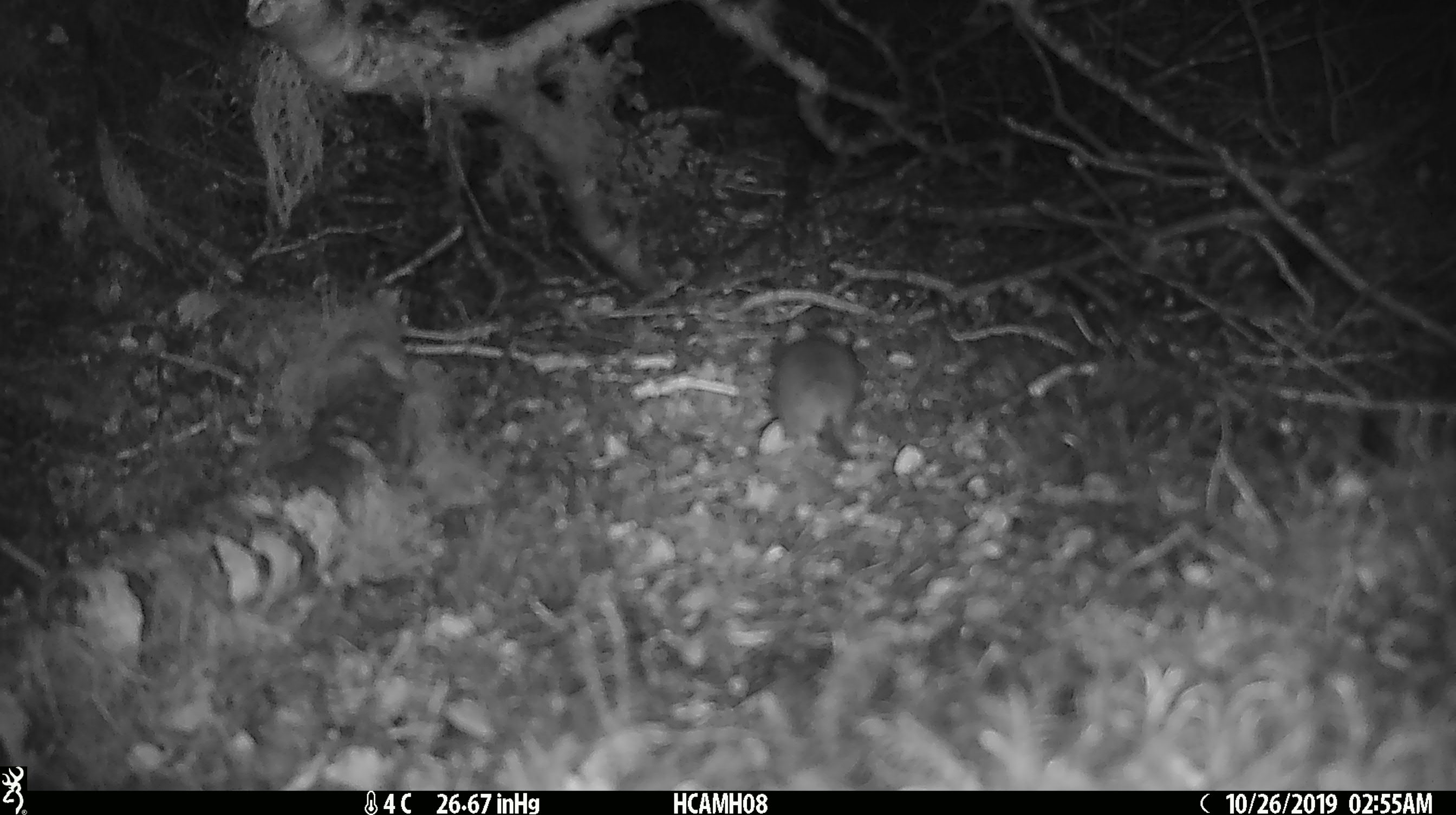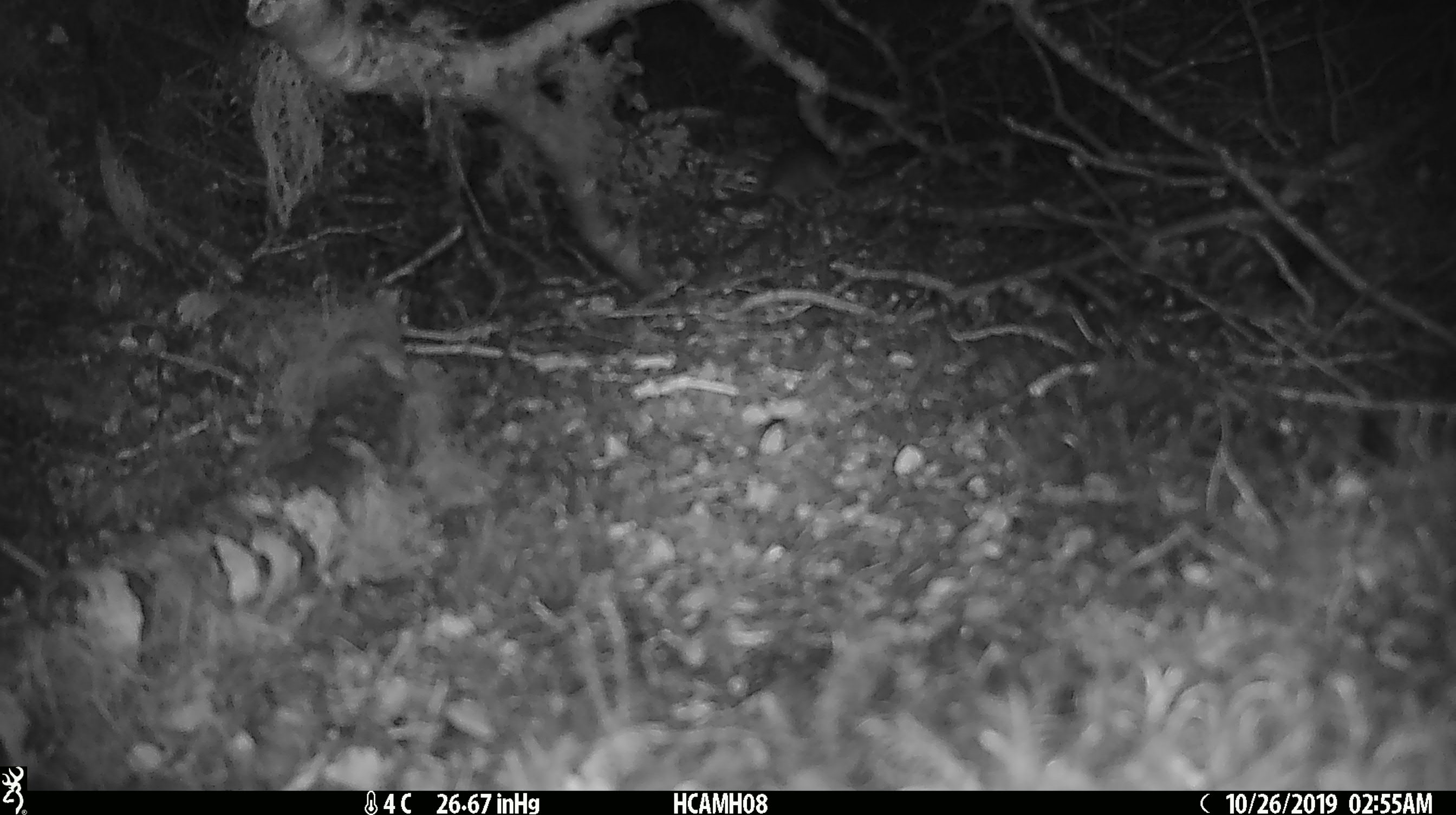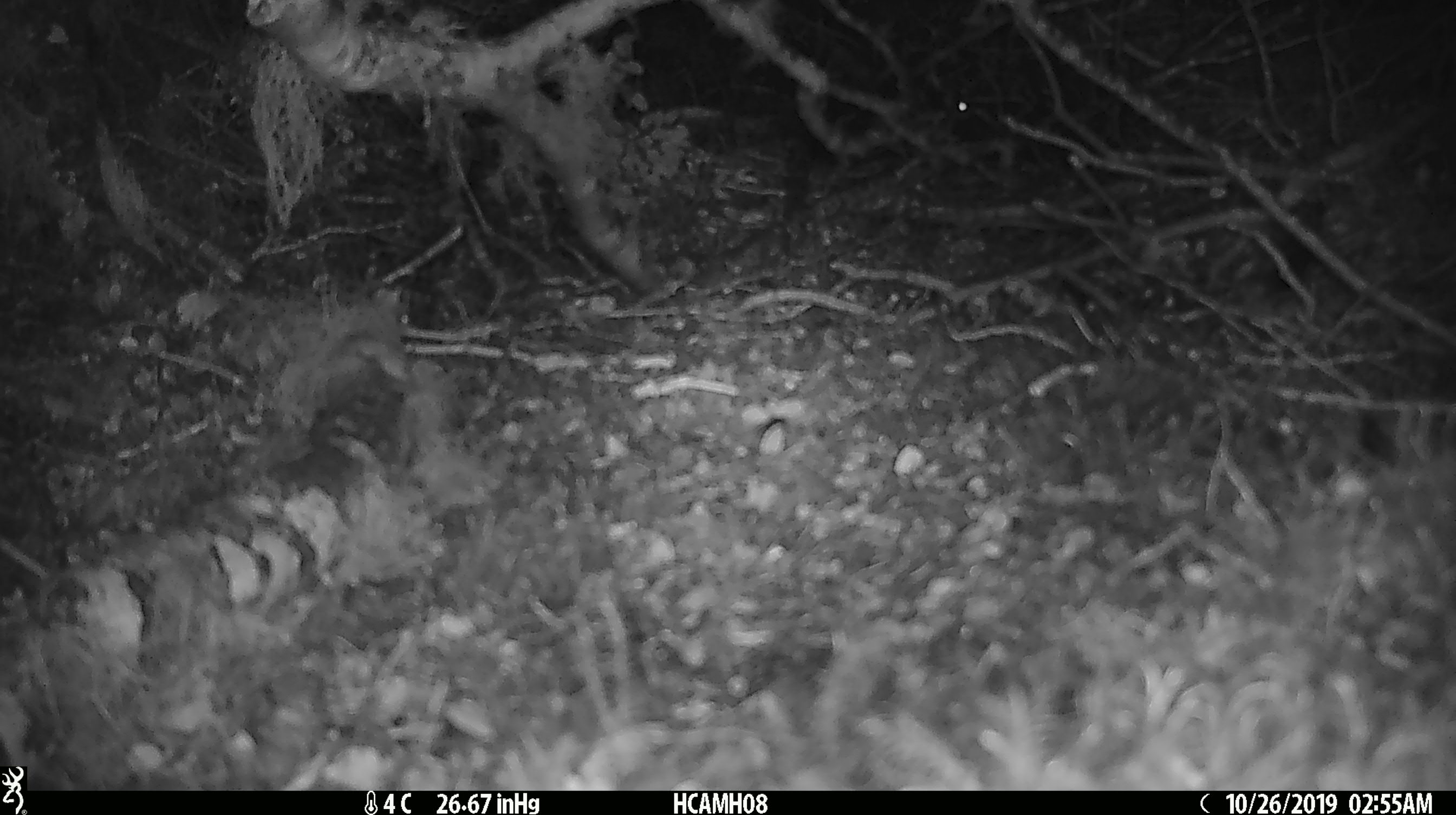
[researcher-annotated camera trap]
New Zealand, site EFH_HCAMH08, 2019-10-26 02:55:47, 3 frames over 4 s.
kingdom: Animalia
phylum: Chordata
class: Mammalia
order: Rodentia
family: Muridae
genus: Mus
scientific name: Mus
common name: mouse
Mouse (Mus).